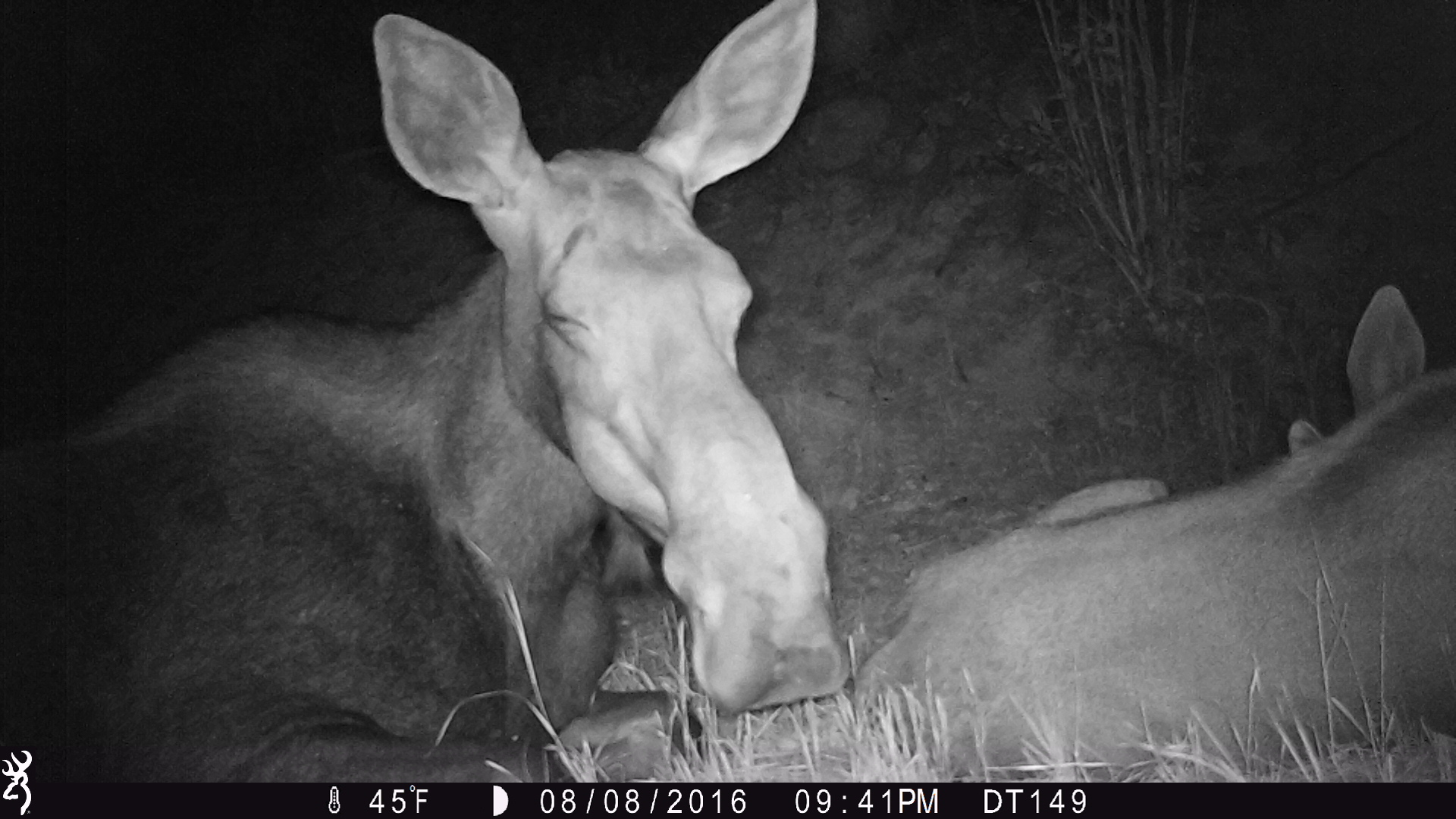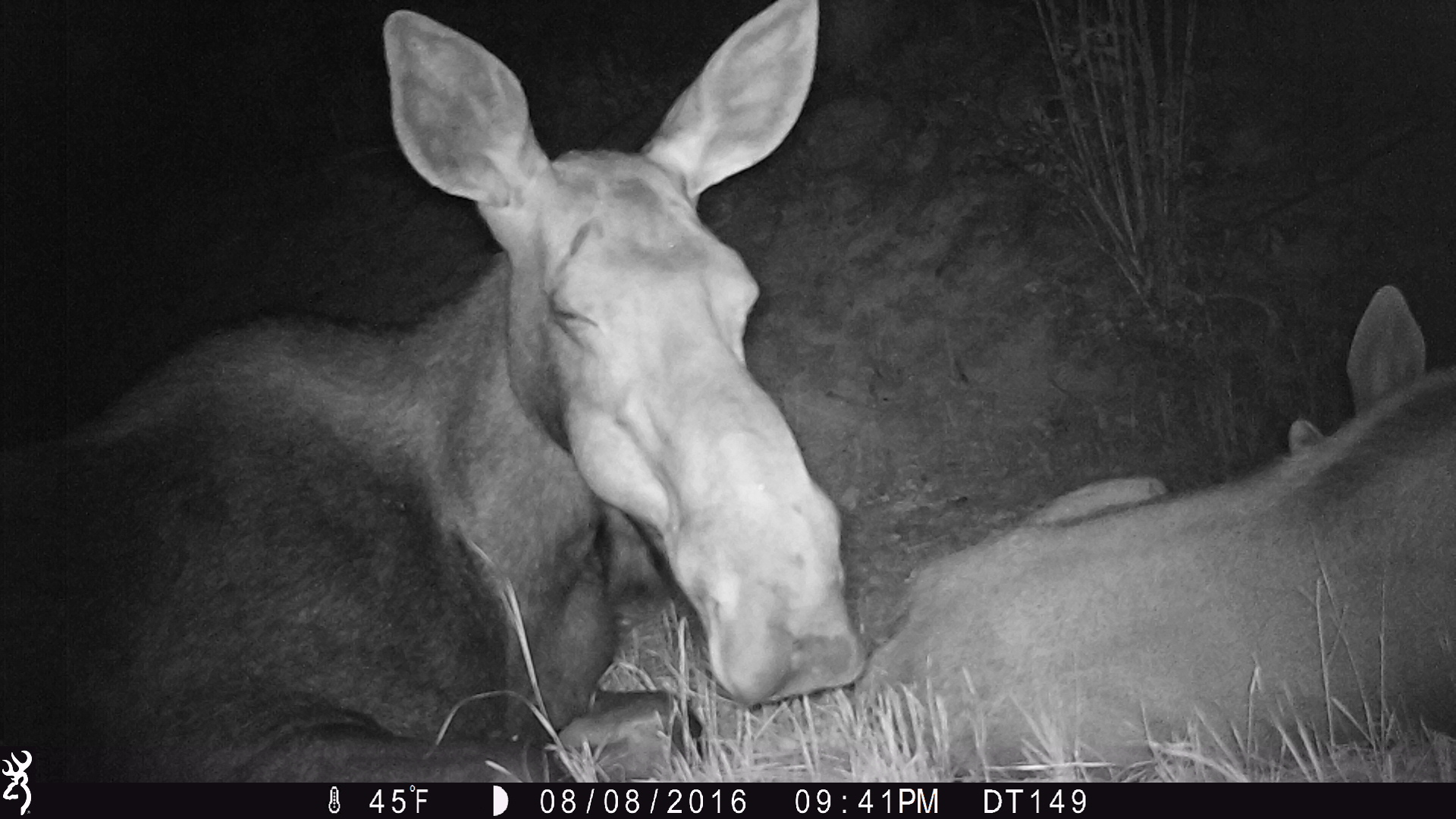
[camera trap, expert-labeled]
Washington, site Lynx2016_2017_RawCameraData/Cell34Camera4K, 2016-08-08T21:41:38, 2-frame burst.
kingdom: Animalia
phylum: Chordata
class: Mammalia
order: Artiodactyla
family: Cervidae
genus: Alces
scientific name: Alces alces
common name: moose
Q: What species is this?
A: Alces alces (moose).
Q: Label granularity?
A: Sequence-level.